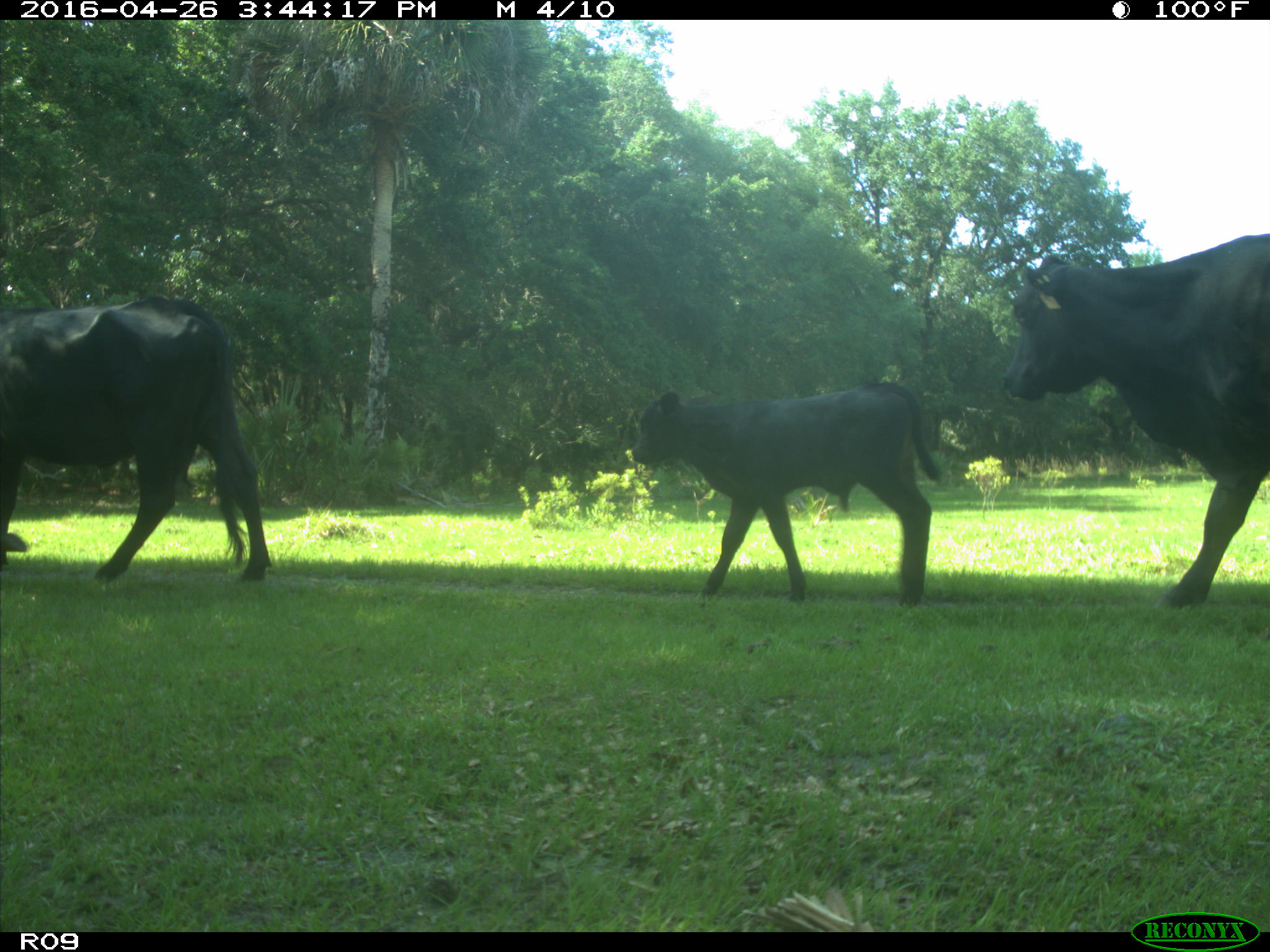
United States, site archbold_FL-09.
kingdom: Animalia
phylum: Chordata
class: Mammalia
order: Artiodactyla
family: Bovidae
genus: Bos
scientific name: Bos taurus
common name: domestic cow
Bos taurus (domestic cow).